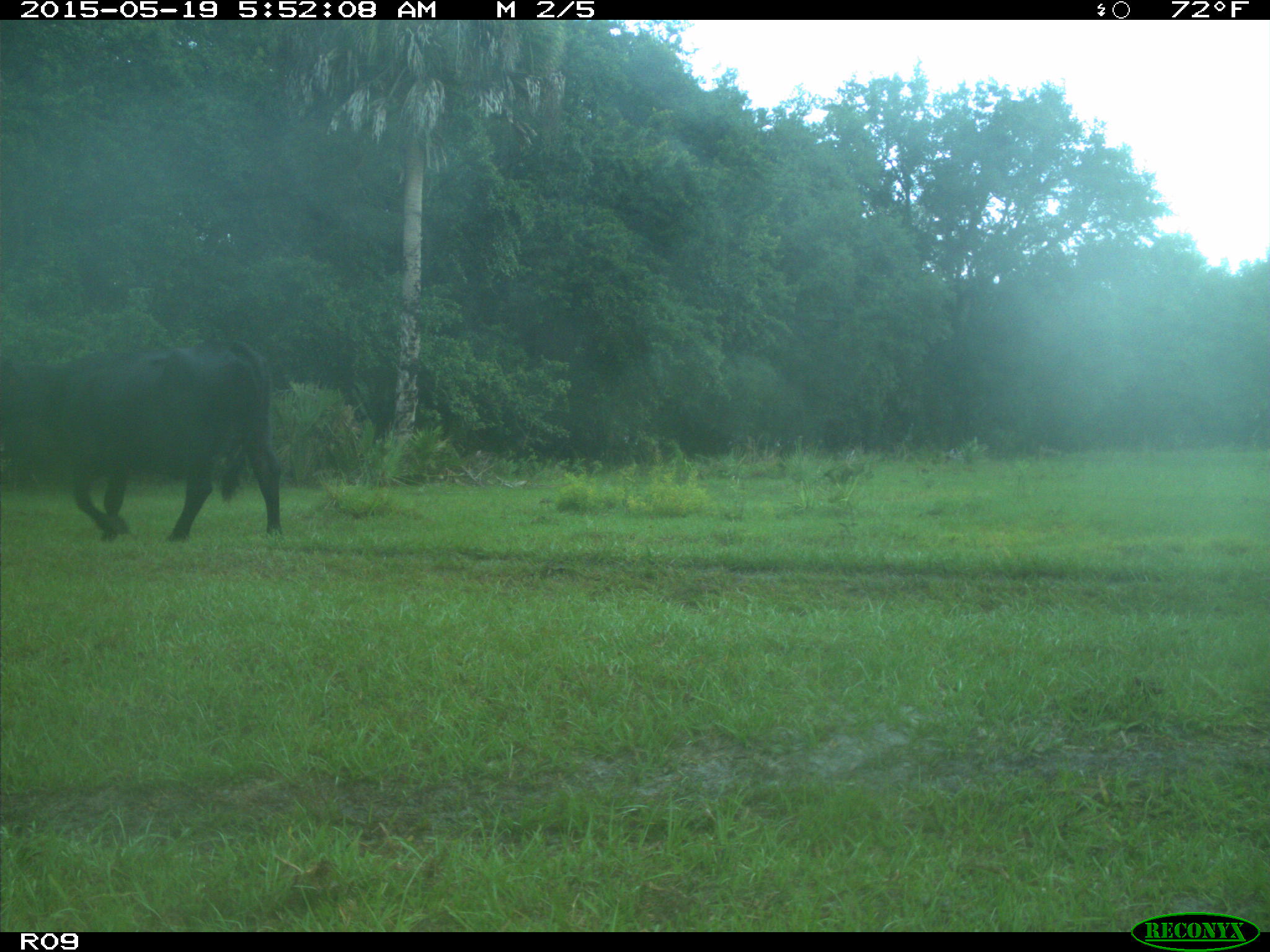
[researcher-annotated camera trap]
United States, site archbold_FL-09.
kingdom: Animalia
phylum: Chordata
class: Mammalia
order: Artiodactyla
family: Bovidae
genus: Bos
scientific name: Bos taurus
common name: domestic cow